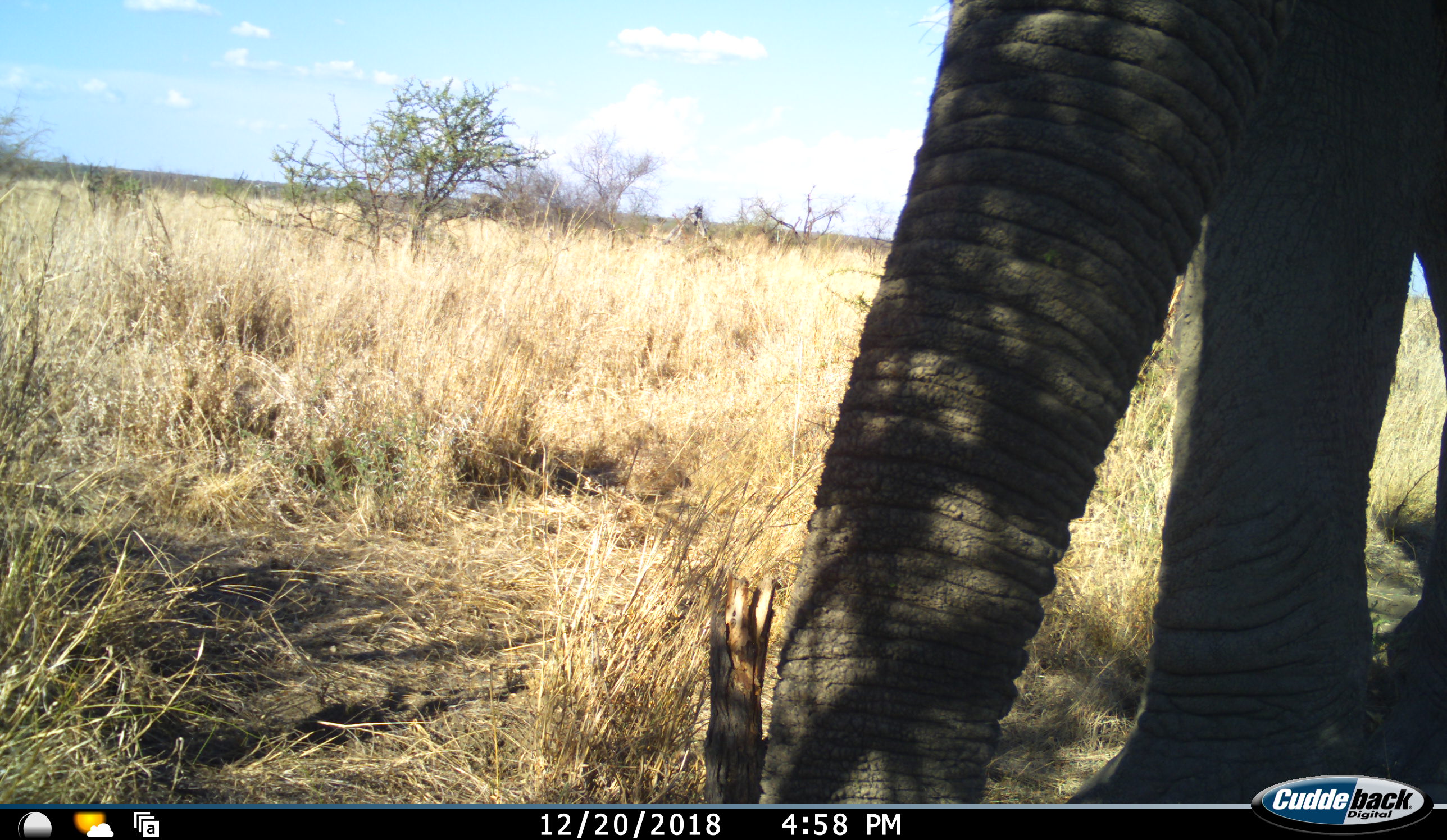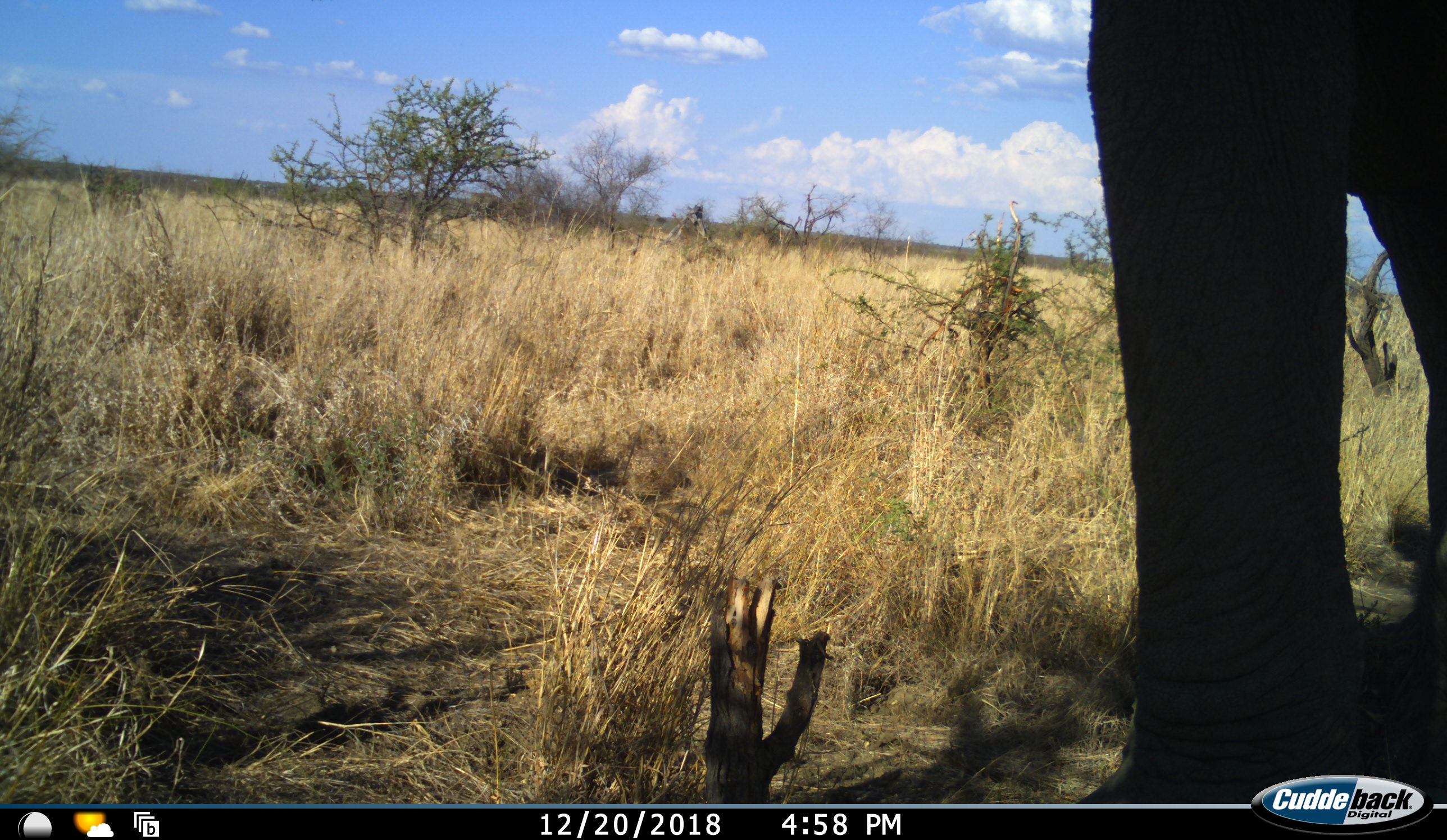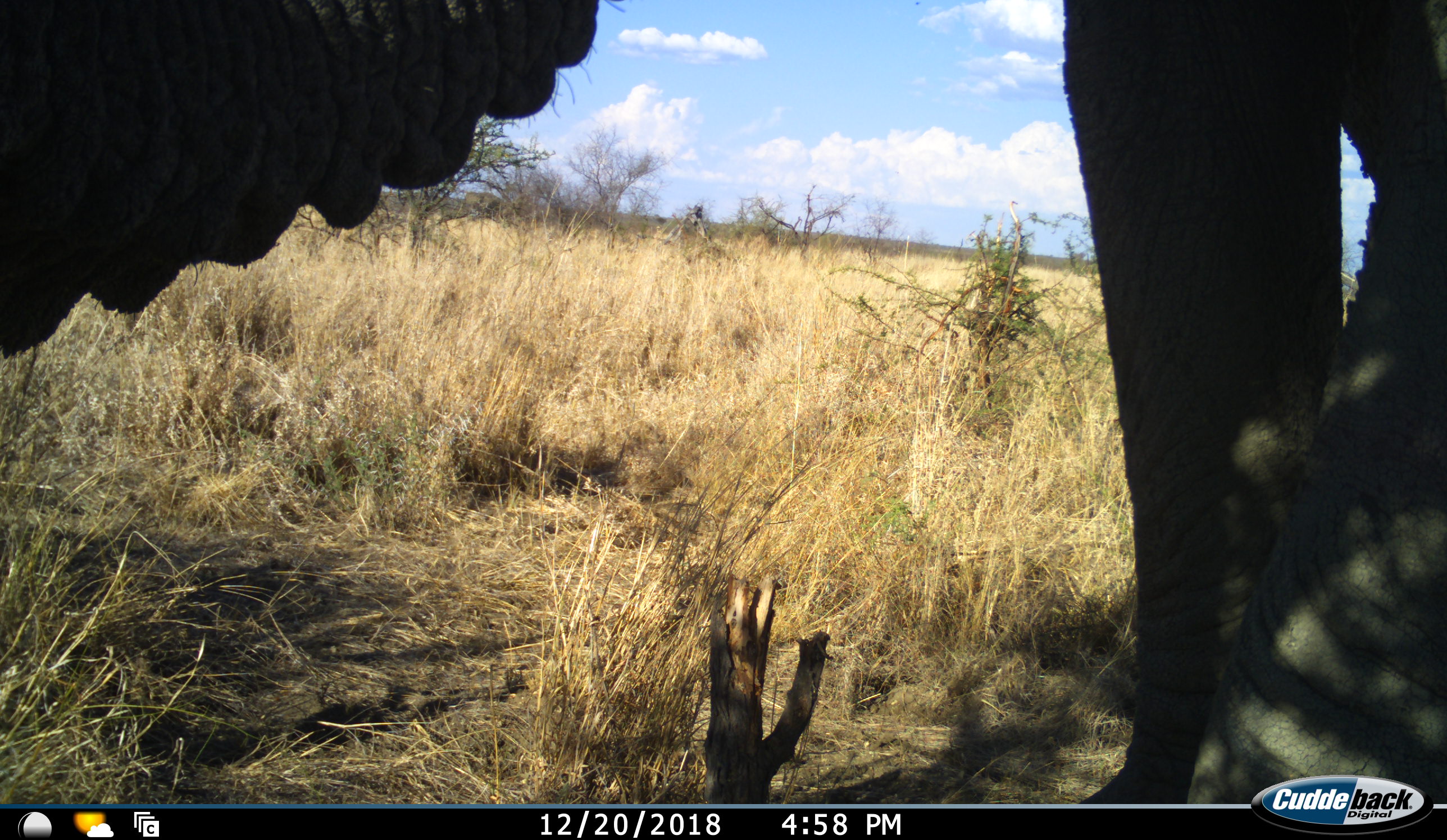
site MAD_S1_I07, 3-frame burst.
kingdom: Animalia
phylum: Chordata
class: Mammalia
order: Proboscidea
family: Elephantidae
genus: Loxodonta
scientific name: Loxodonta africana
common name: african bush elephant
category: elephant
Elephant (african bush elephant) (Loxodonta africana), count 1. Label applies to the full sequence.